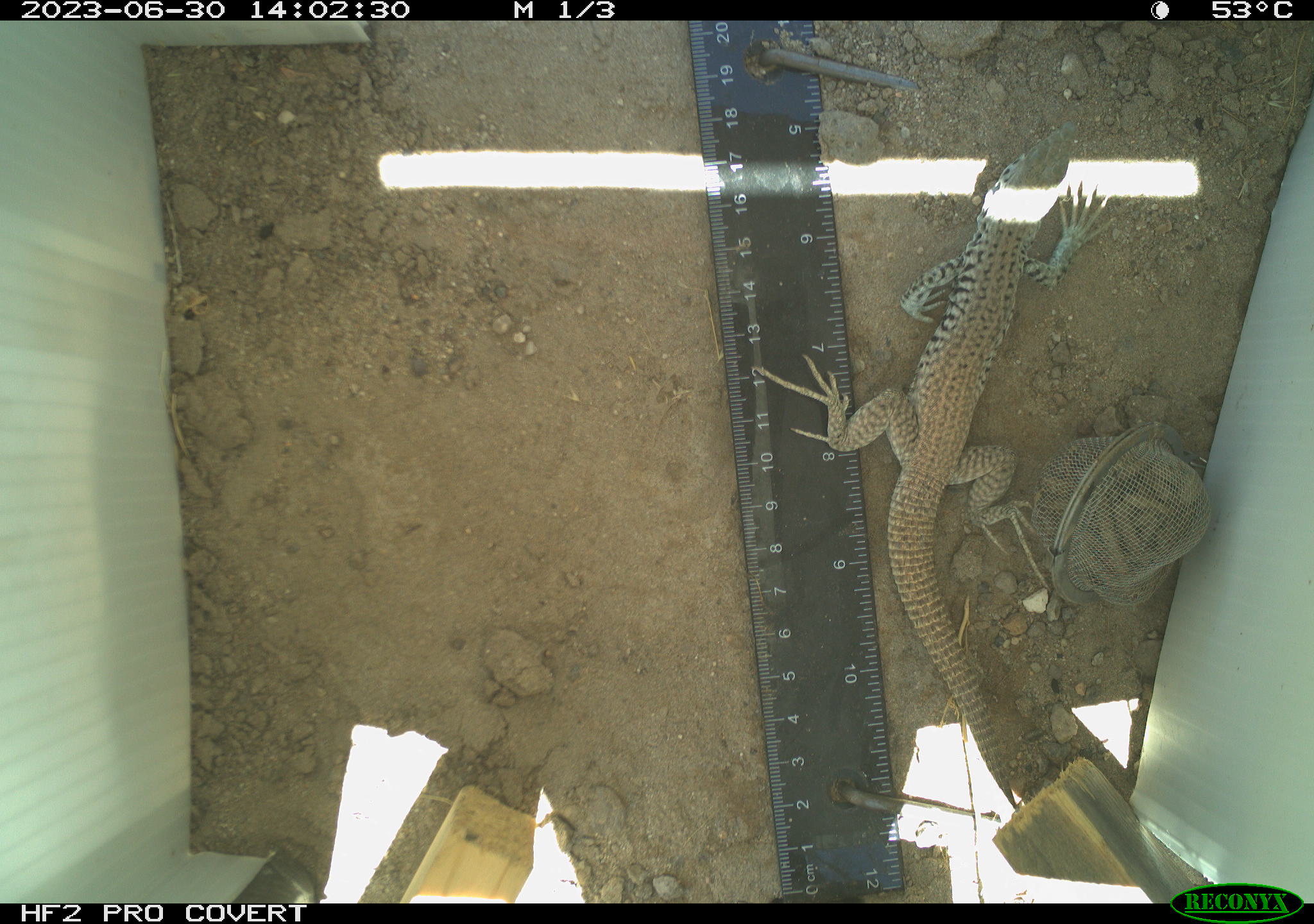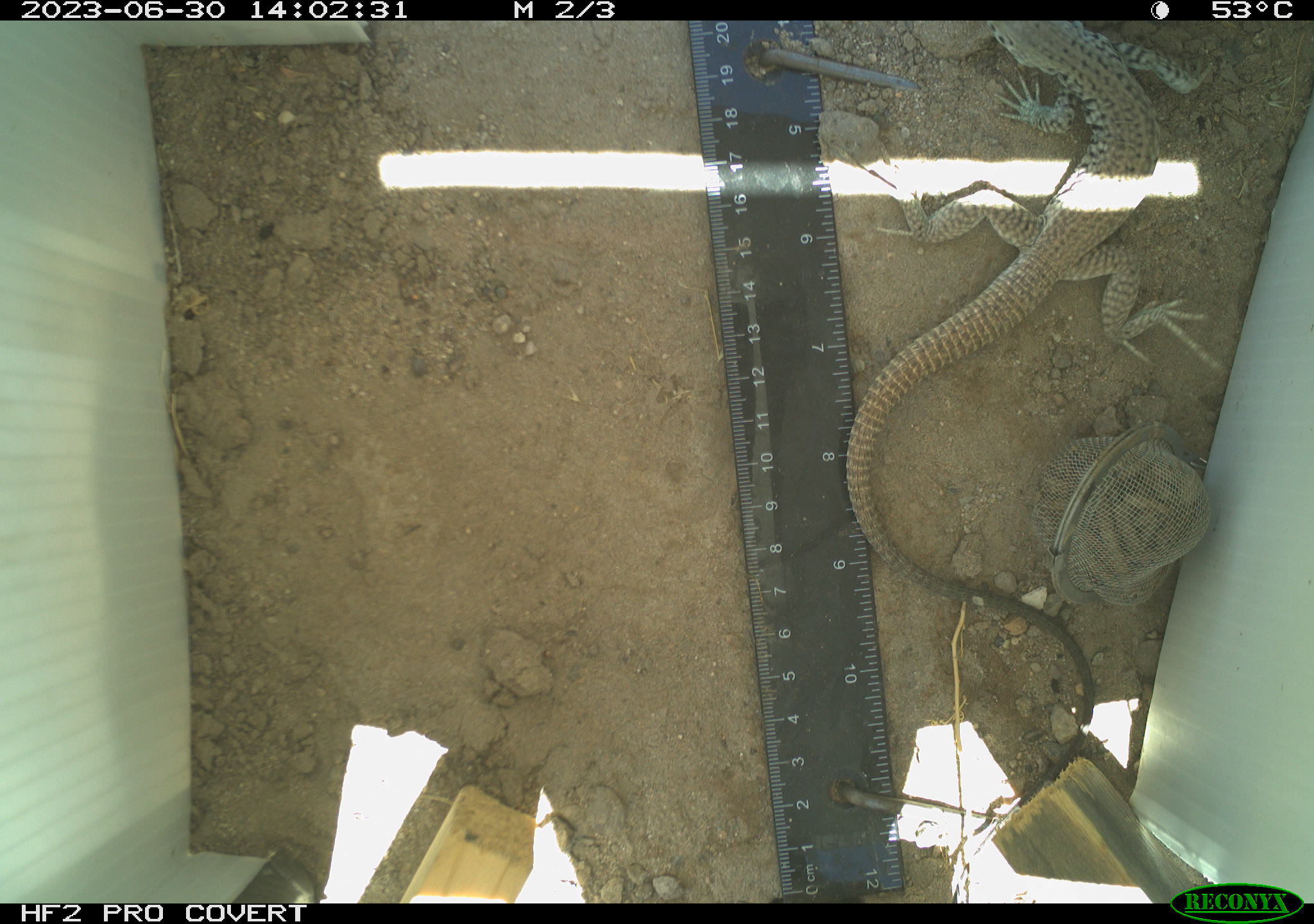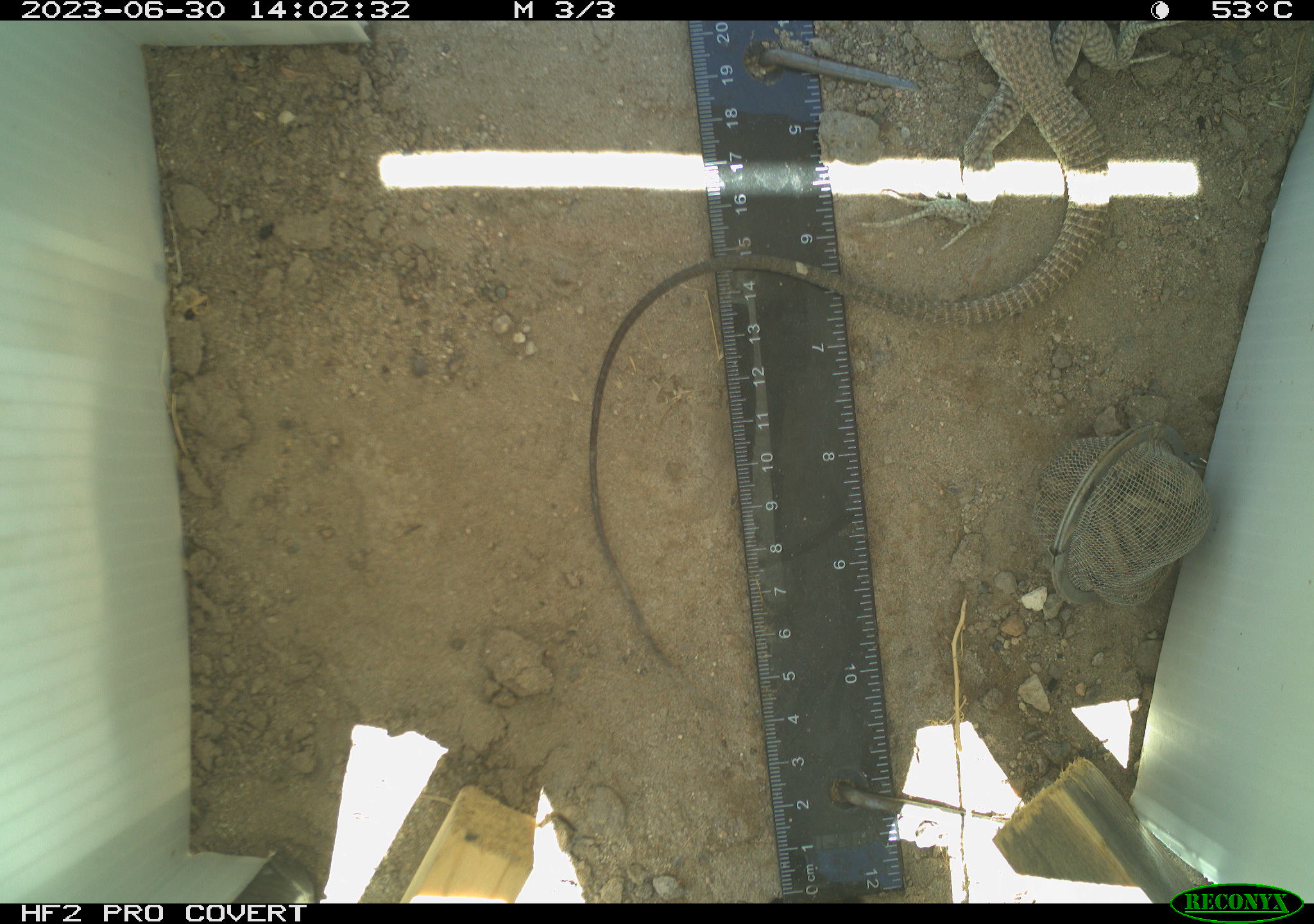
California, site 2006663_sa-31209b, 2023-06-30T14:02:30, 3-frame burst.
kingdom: Animalia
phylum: Chordata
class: Reptilia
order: Squamata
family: Teiidae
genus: Aspidoscelis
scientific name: Aspidoscelis tigris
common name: western whiptail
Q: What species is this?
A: Western whiptail (Aspidoscelis tigris).